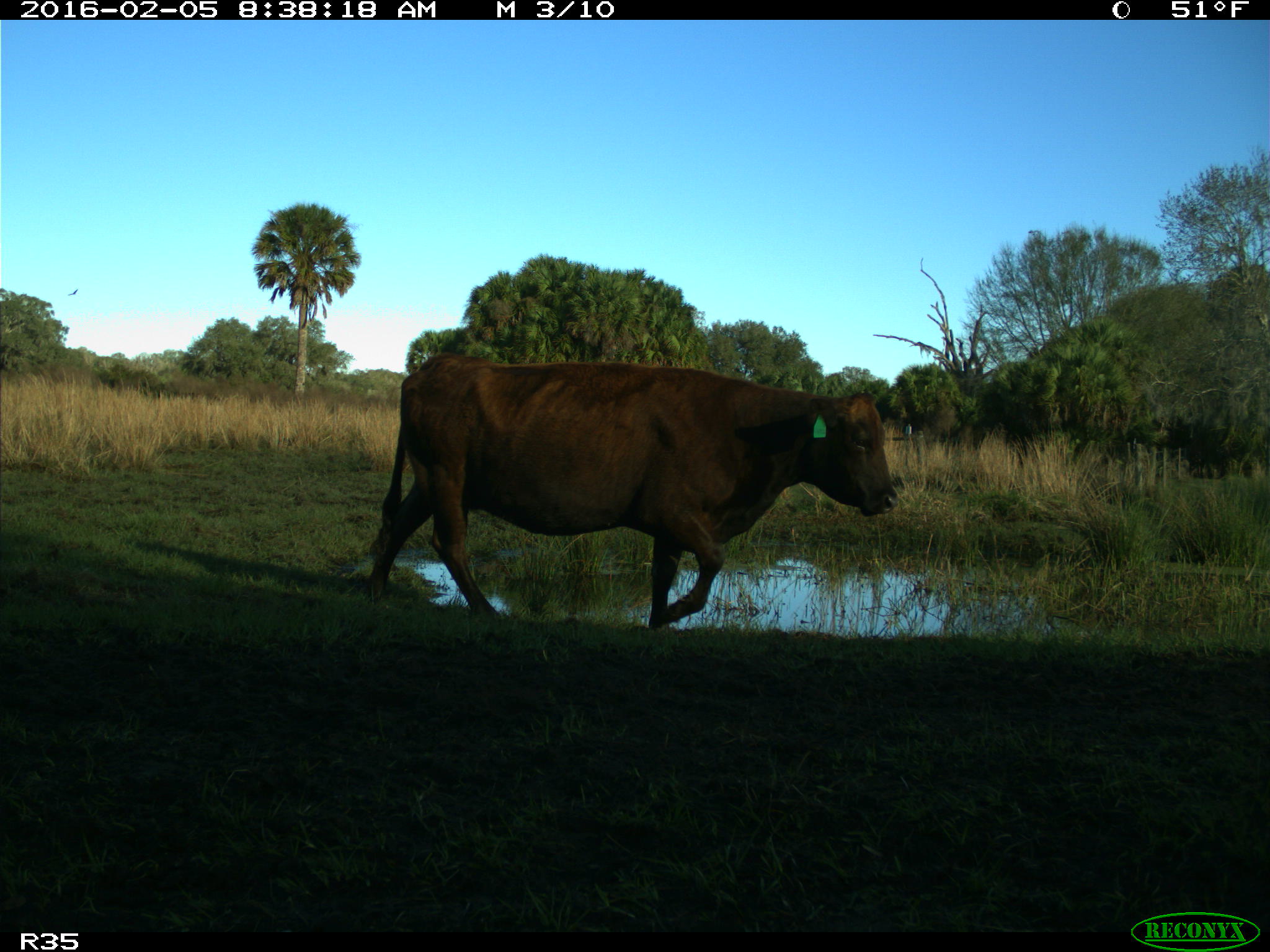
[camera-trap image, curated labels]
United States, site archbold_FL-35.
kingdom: Animalia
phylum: Chordata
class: Mammalia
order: Artiodactyla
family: Bovidae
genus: Bos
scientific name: Bos taurus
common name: domestic cow